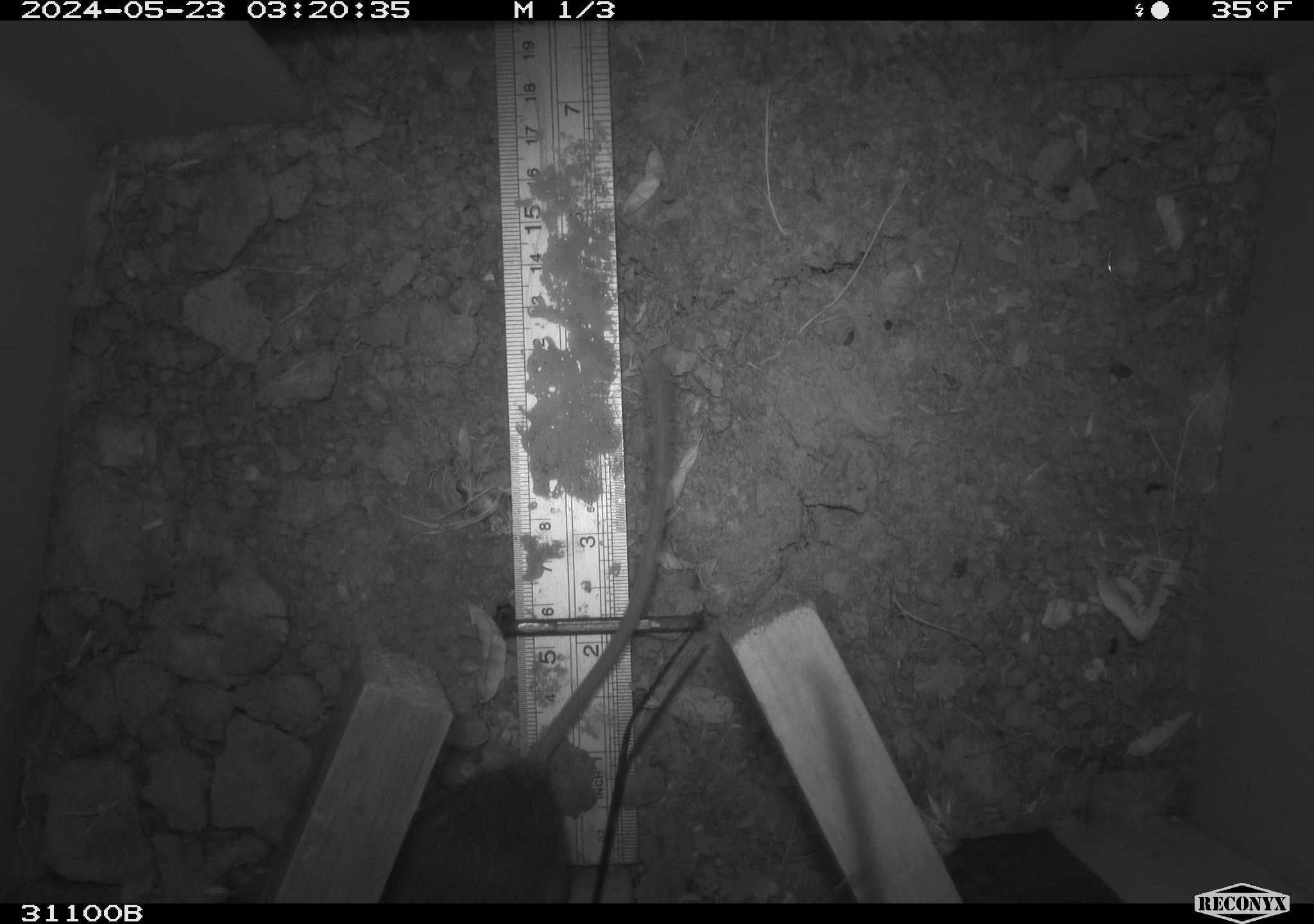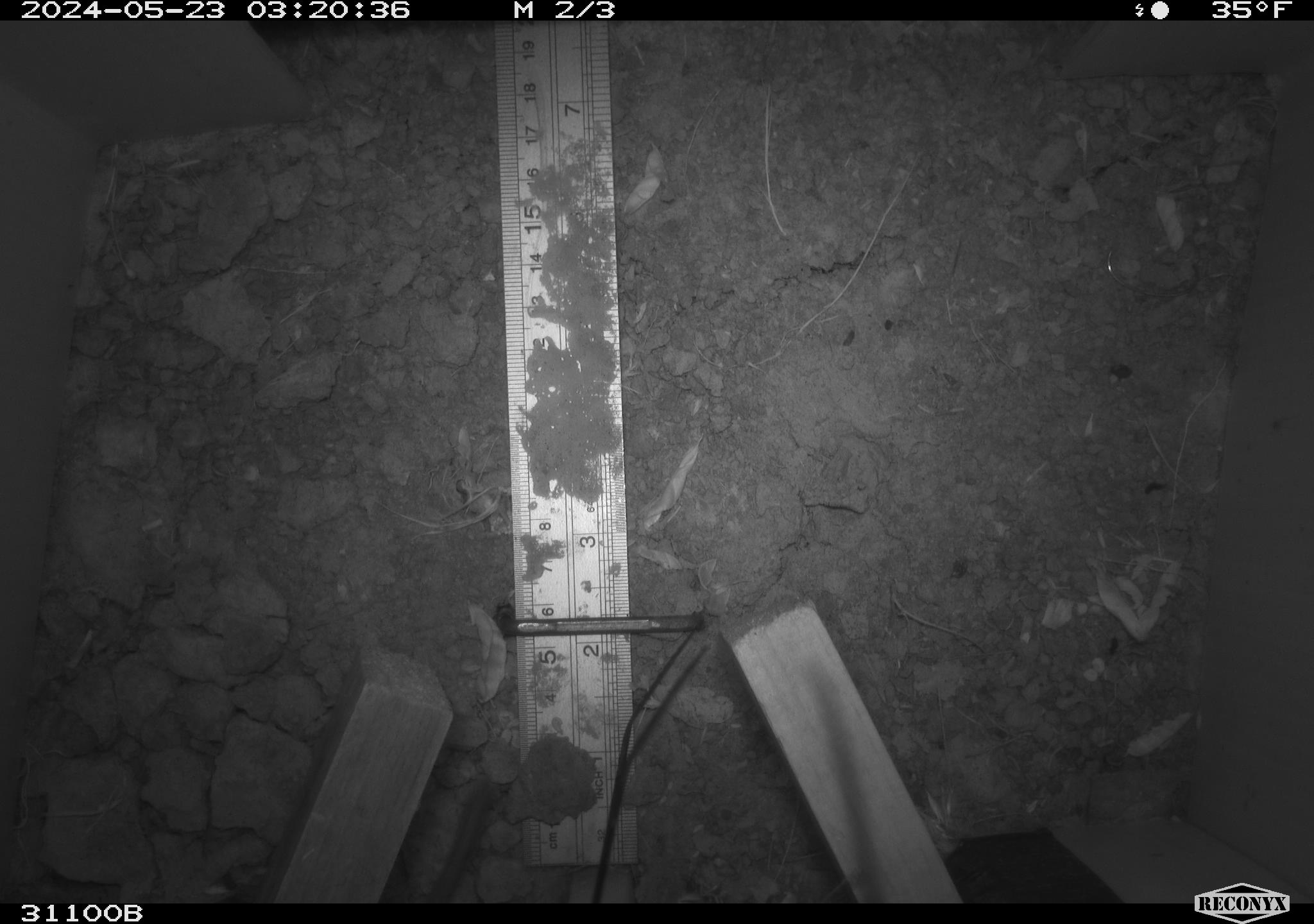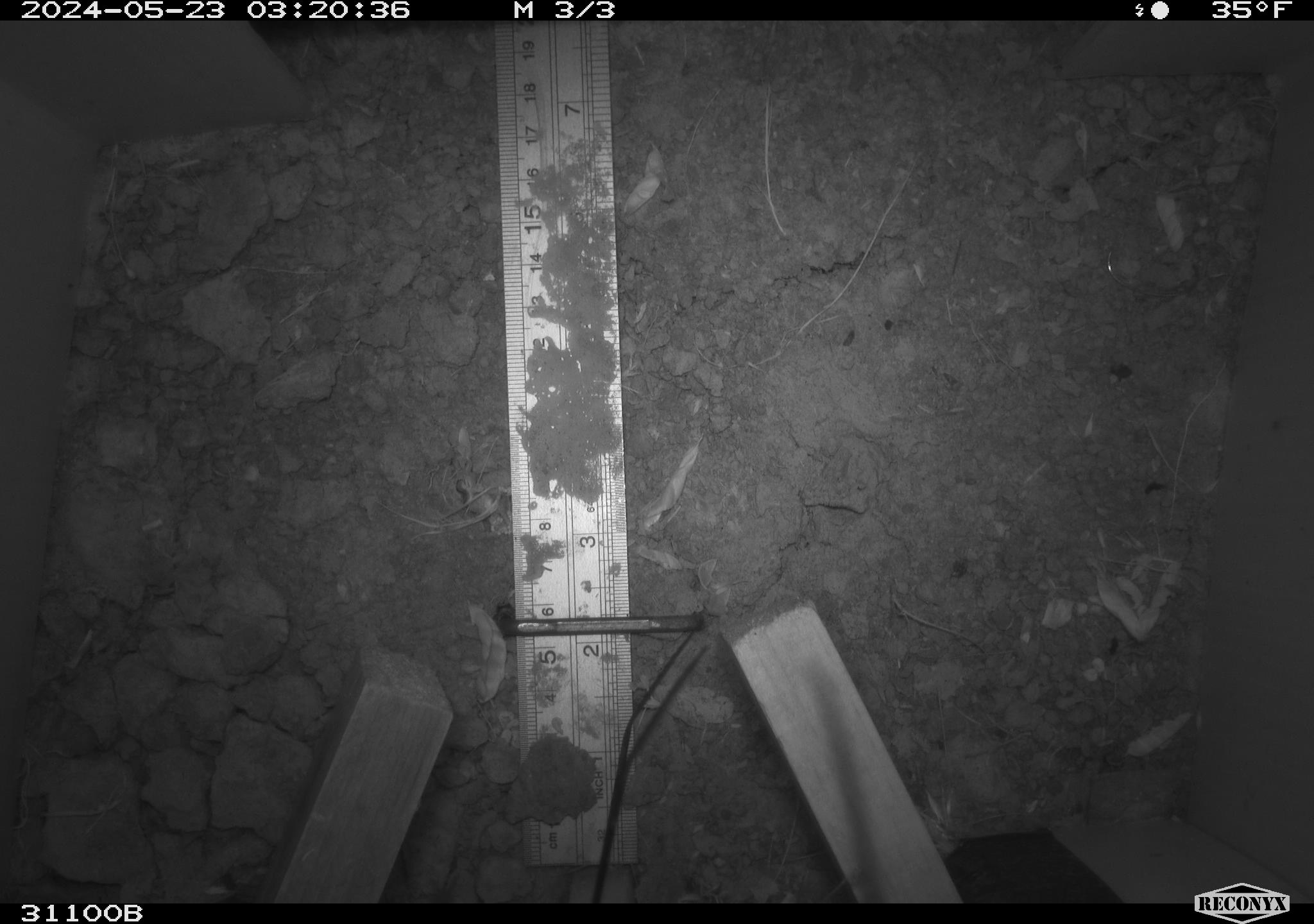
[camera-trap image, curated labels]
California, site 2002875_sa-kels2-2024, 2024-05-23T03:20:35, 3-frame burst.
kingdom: Animalia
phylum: Chordata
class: Mammalia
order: Rodentia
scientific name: Rodentia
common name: rodent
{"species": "rodent (Rodentia)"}